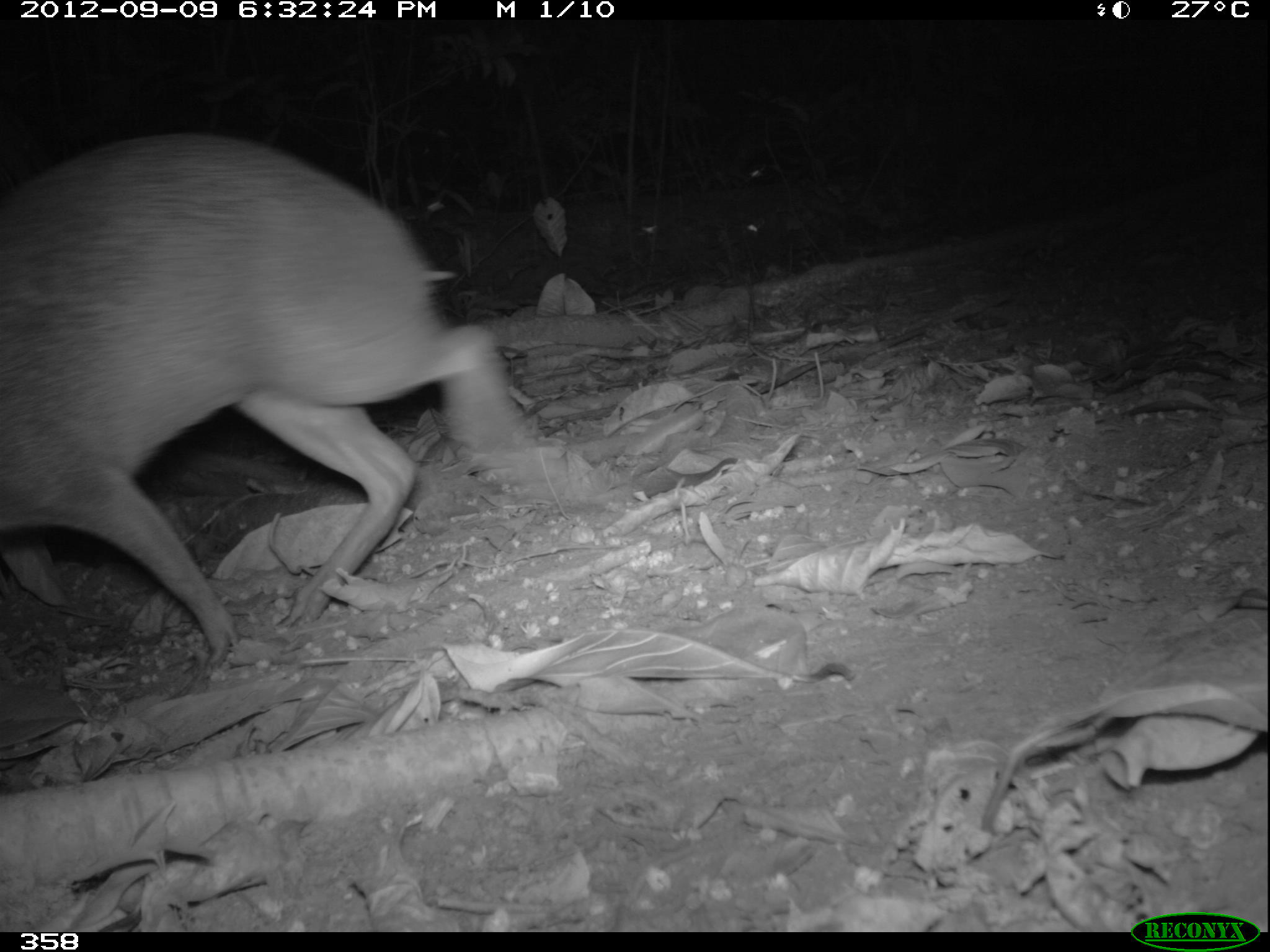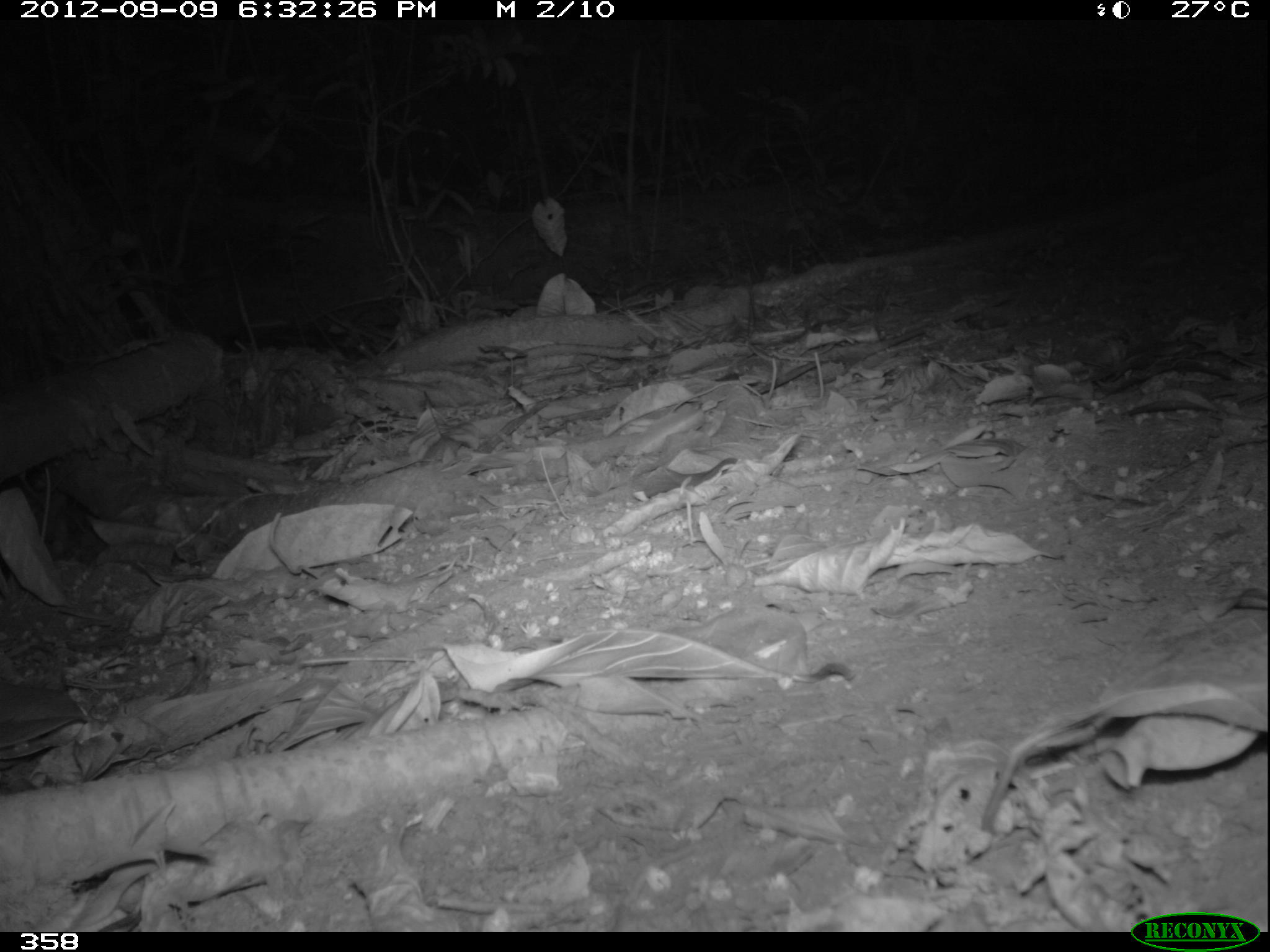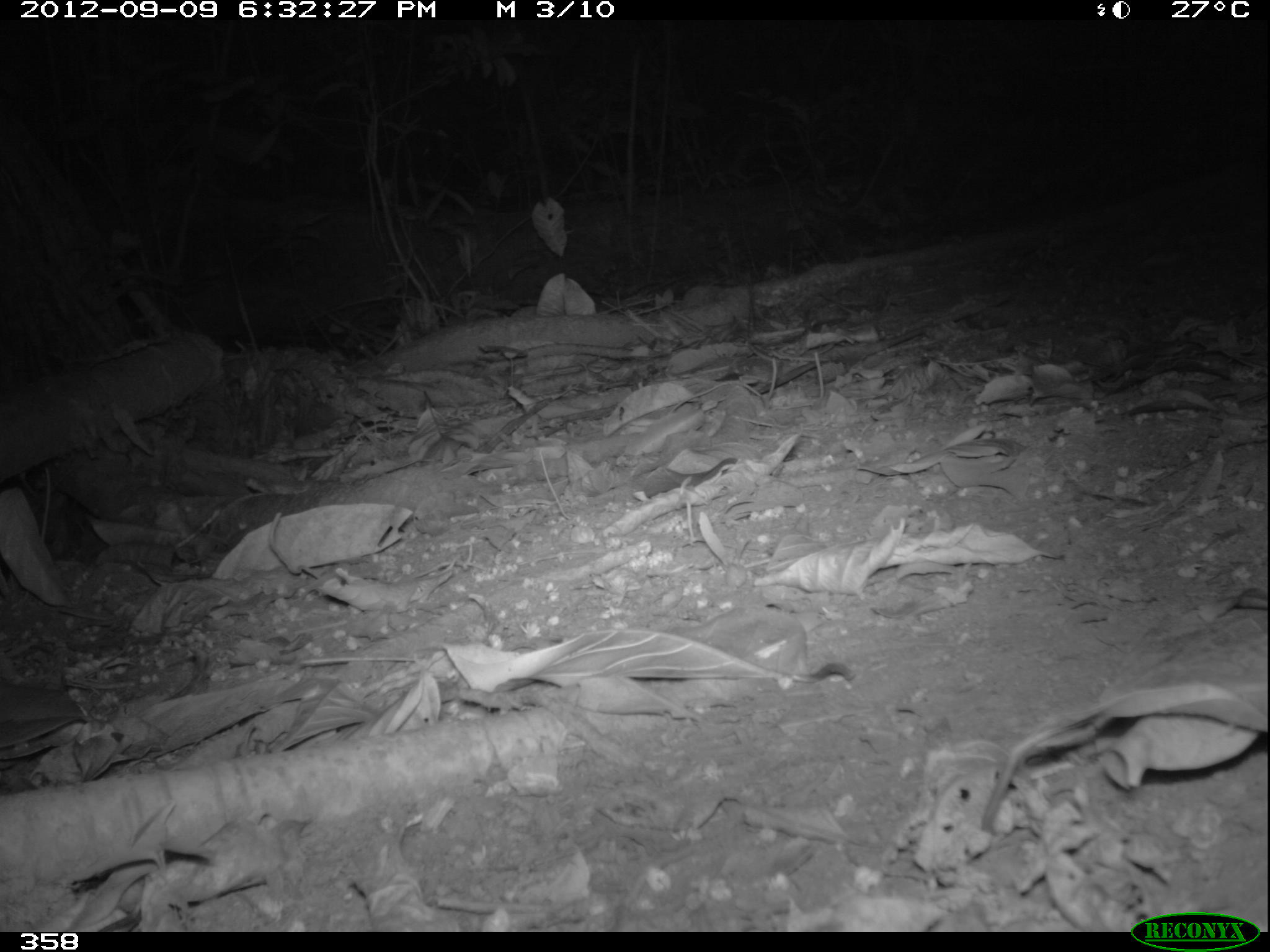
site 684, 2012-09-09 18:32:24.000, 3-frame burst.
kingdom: Animalia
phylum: Chordata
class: Mammalia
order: Rodentia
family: Dasyproctidae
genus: Dasyprocta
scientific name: Dasyprocta punctata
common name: central american agouti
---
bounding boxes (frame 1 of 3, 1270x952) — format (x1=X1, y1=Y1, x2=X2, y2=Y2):
dasyprocta punctata: (x1=0, y1=132, x2=519, y2=678)